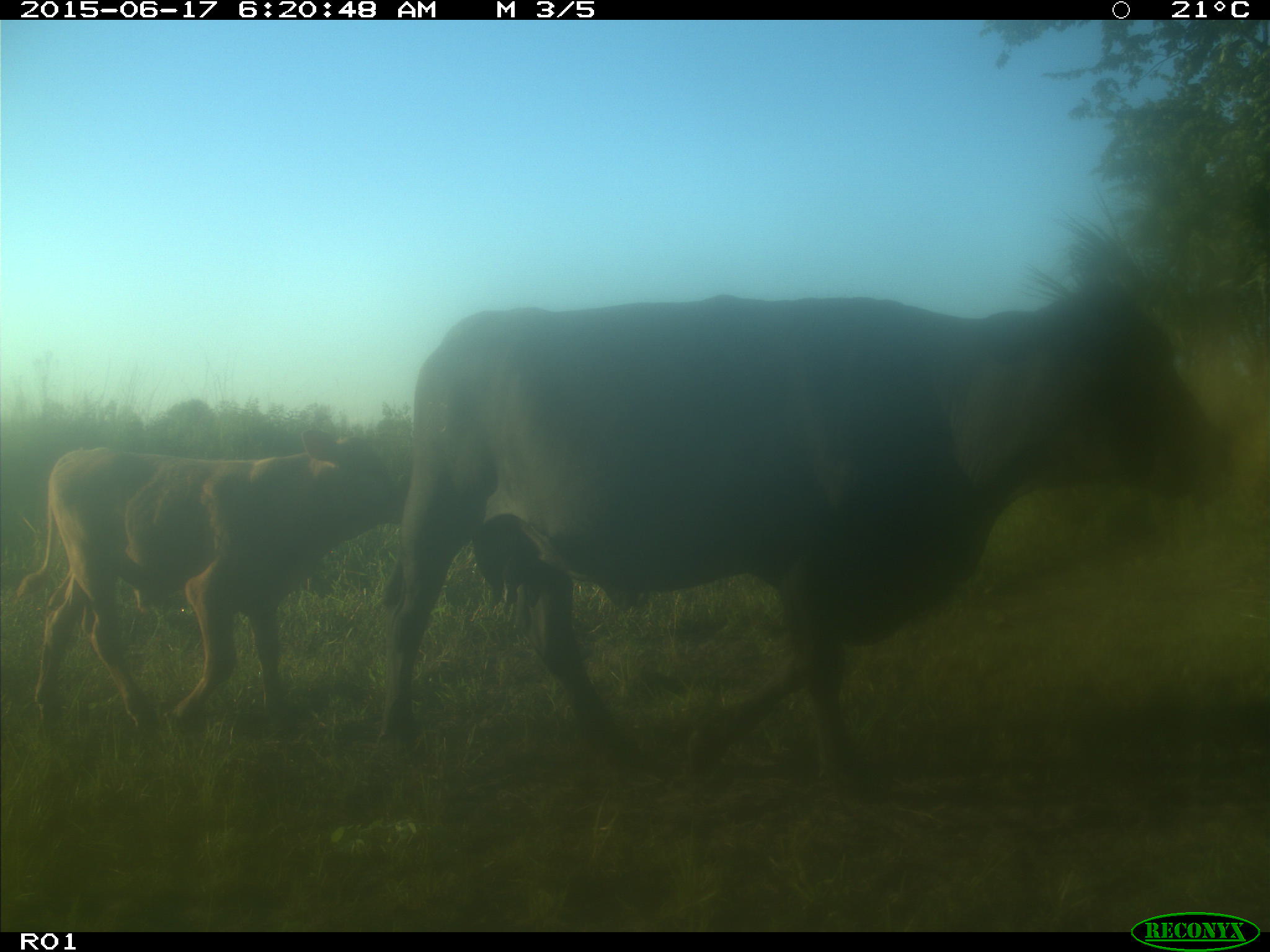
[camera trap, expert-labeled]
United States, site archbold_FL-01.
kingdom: Animalia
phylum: Chordata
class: Mammalia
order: Artiodactyla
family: Bovidae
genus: Bos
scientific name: Bos taurus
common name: domestic cow